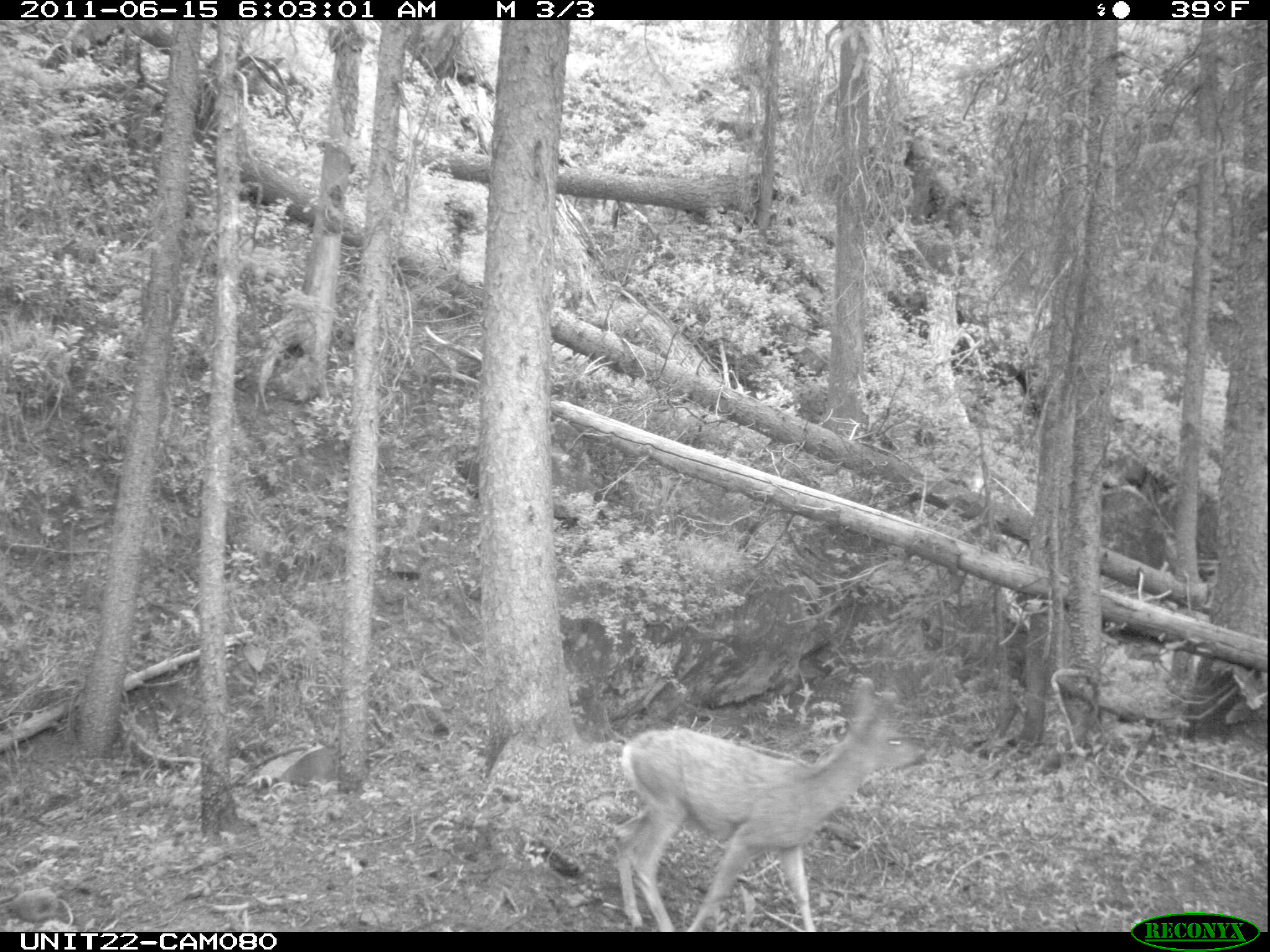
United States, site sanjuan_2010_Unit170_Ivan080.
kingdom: Animalia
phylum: Chordata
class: Mammalia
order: Artiodactyla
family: Cervidae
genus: Odocoileus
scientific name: Odocoileus hemionus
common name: mule deer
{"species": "Odocoileus hemionus (mule deer)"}